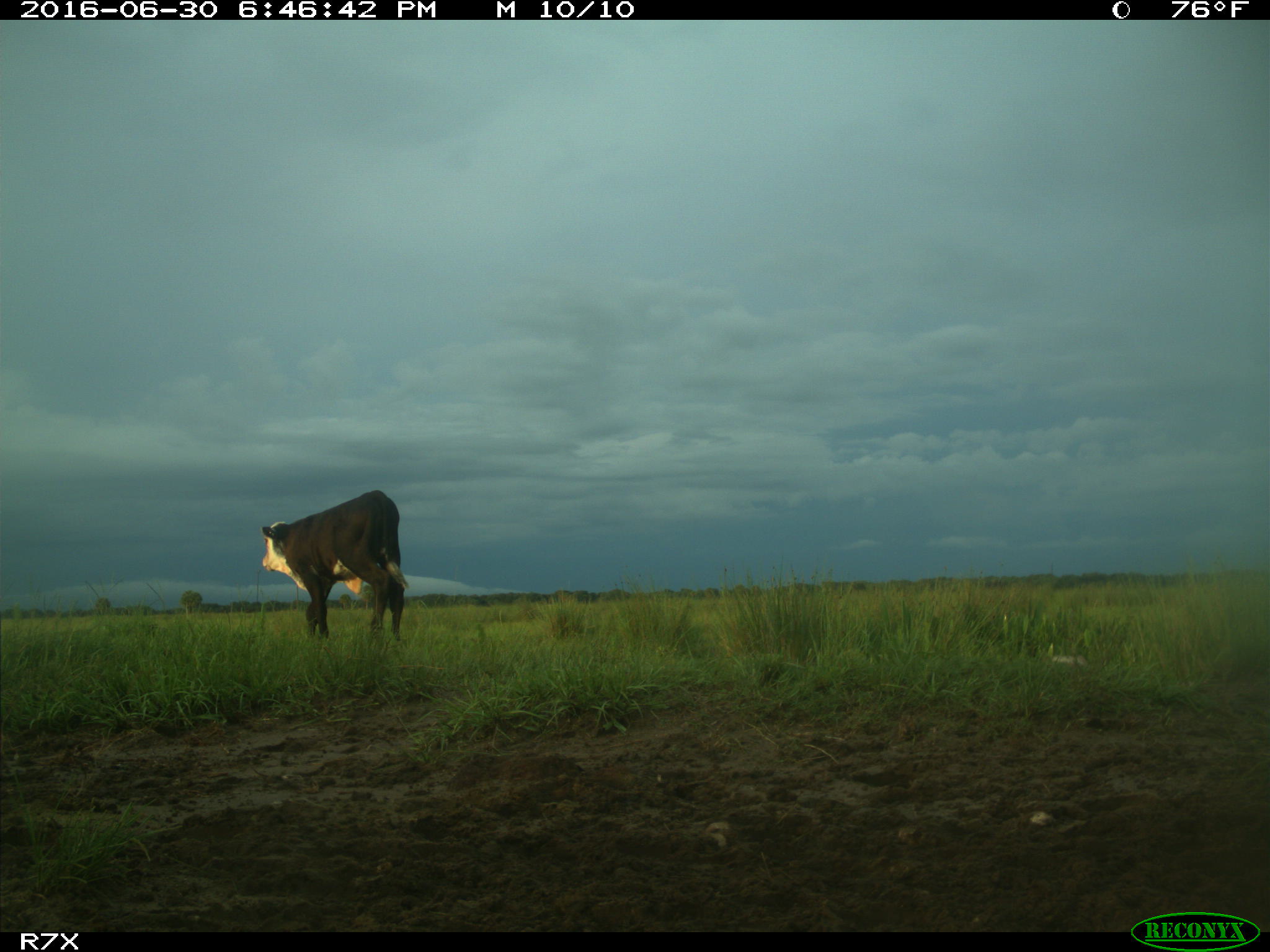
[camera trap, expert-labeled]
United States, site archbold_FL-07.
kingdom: Animalia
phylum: Chordata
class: Mammalia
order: Artiodactyla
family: Bovidae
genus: Bos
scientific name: Bos taurus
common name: domestic cow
Bos taurus (domestic cow).